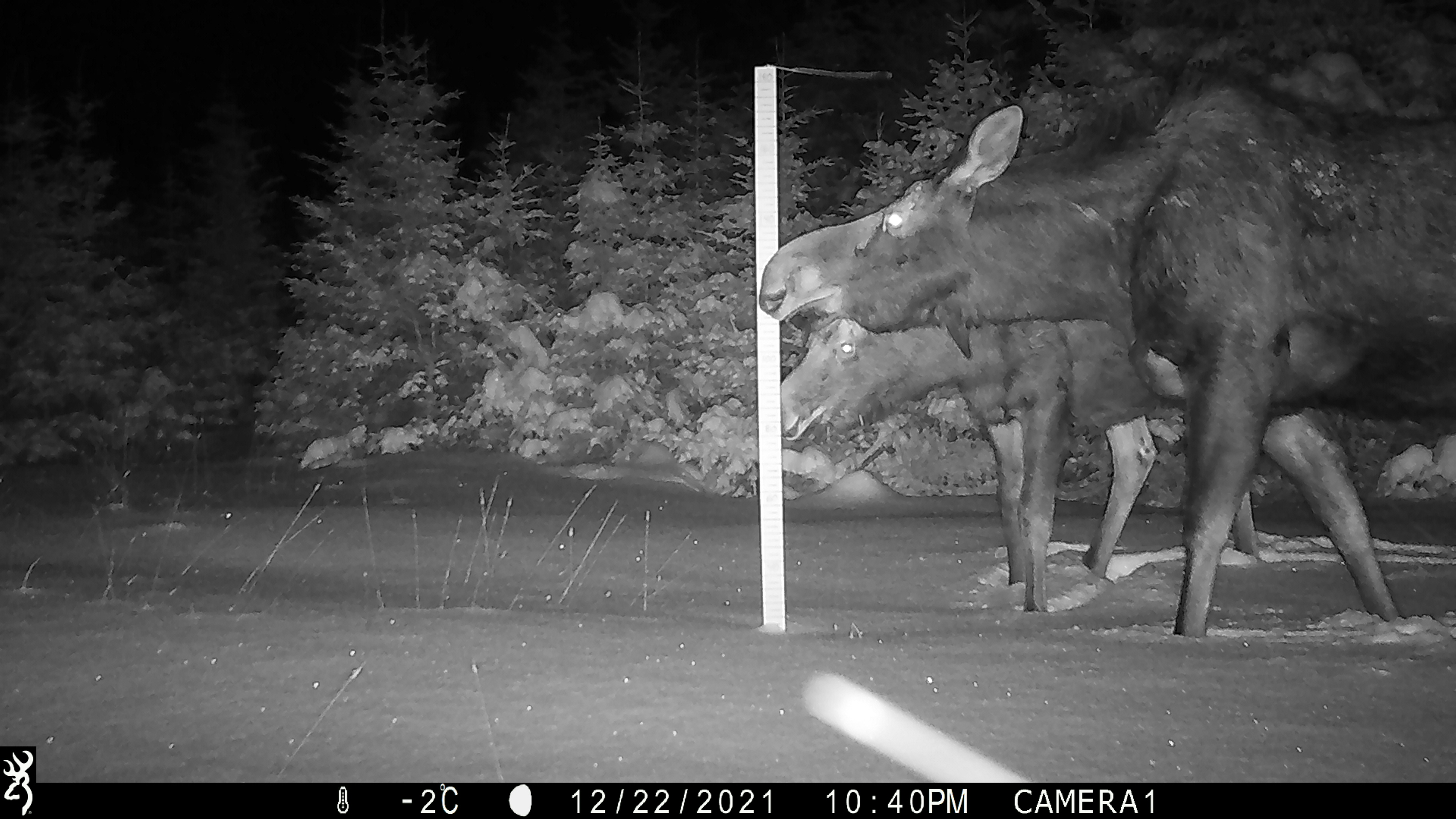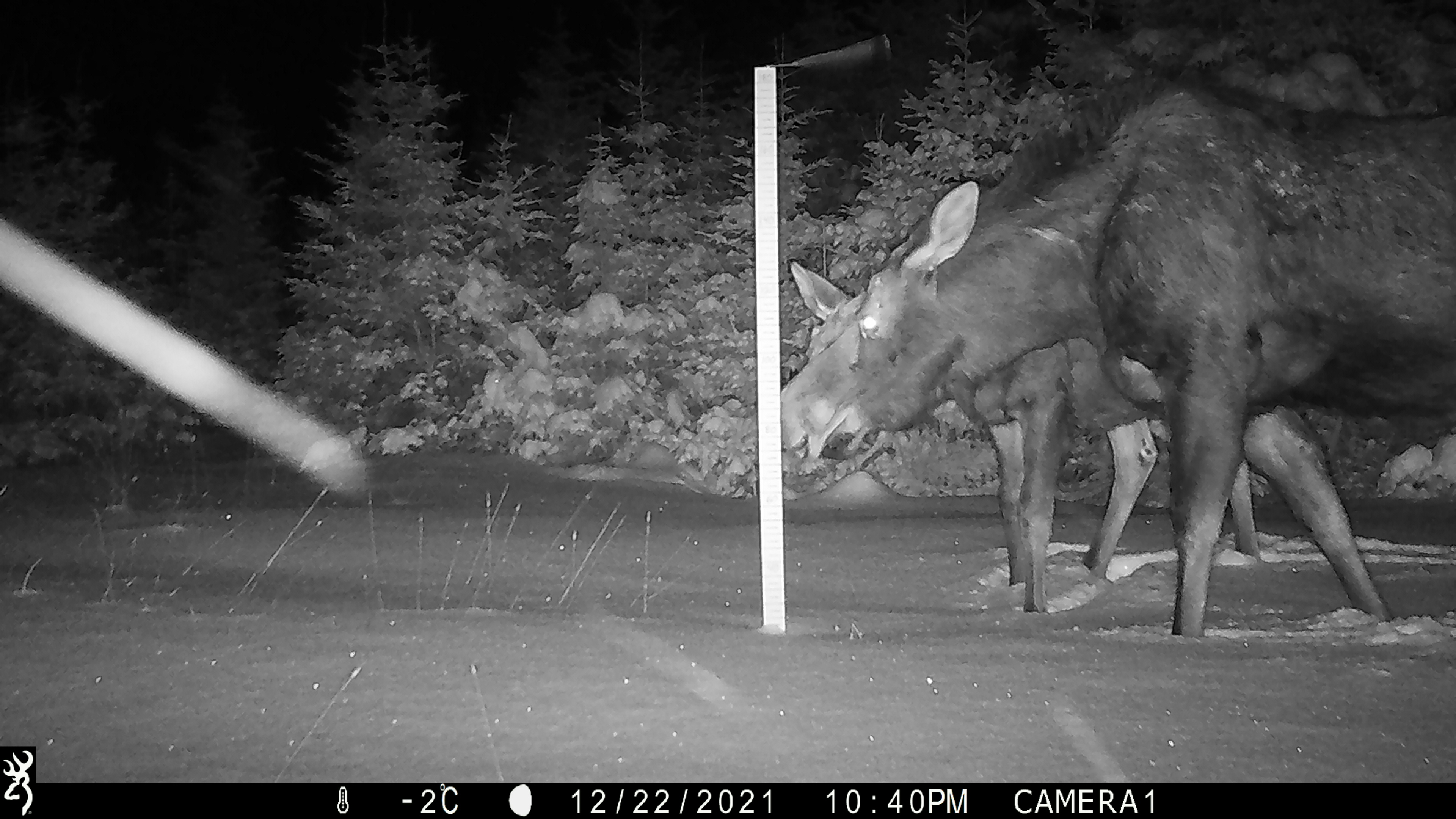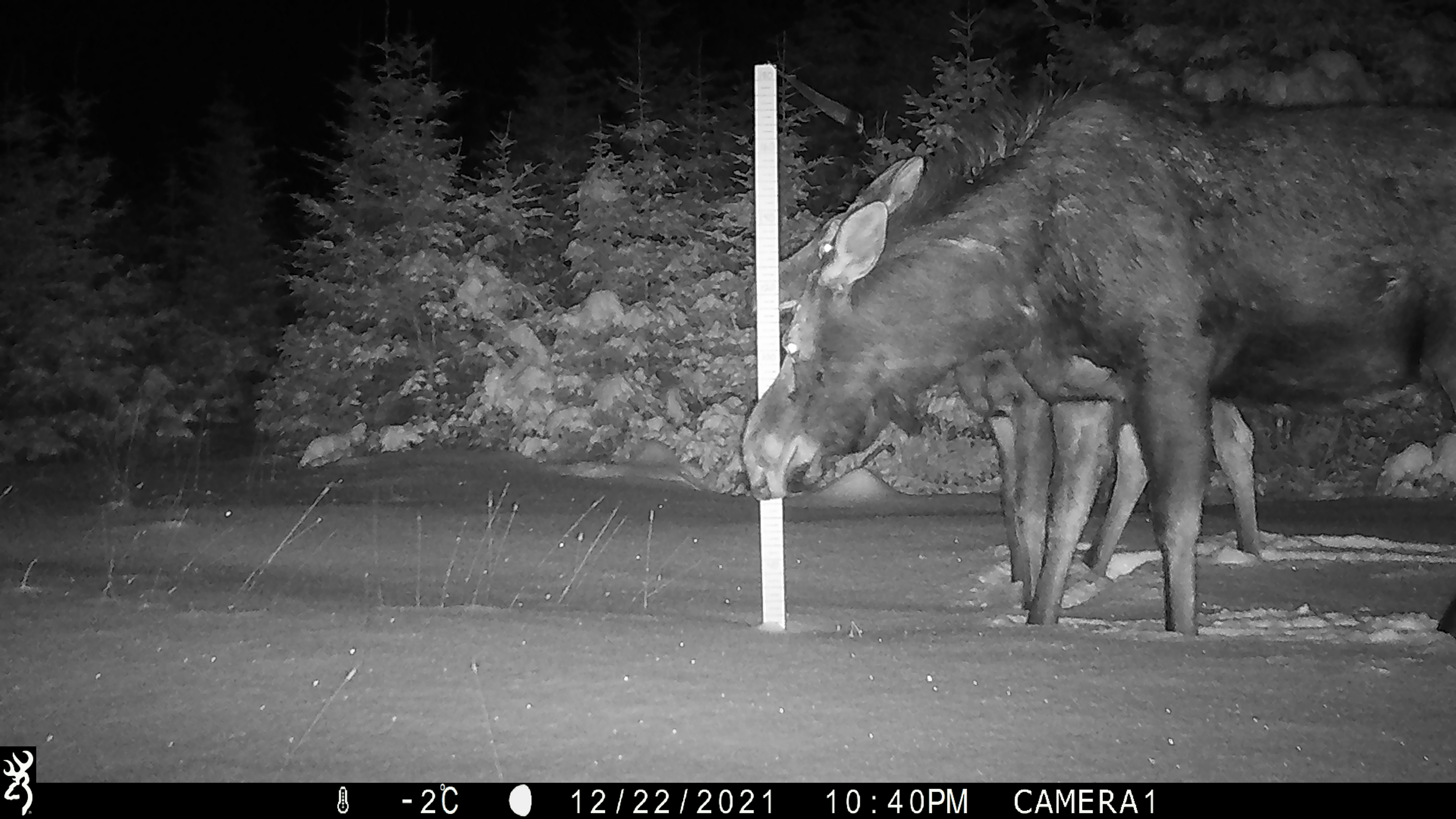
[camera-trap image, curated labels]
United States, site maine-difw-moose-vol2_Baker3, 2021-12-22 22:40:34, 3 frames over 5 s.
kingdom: Animalia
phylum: Chordata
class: Mammalia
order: Artiodactyla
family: Cervidae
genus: Alces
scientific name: Alces alces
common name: moose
Moose (Alces alces).